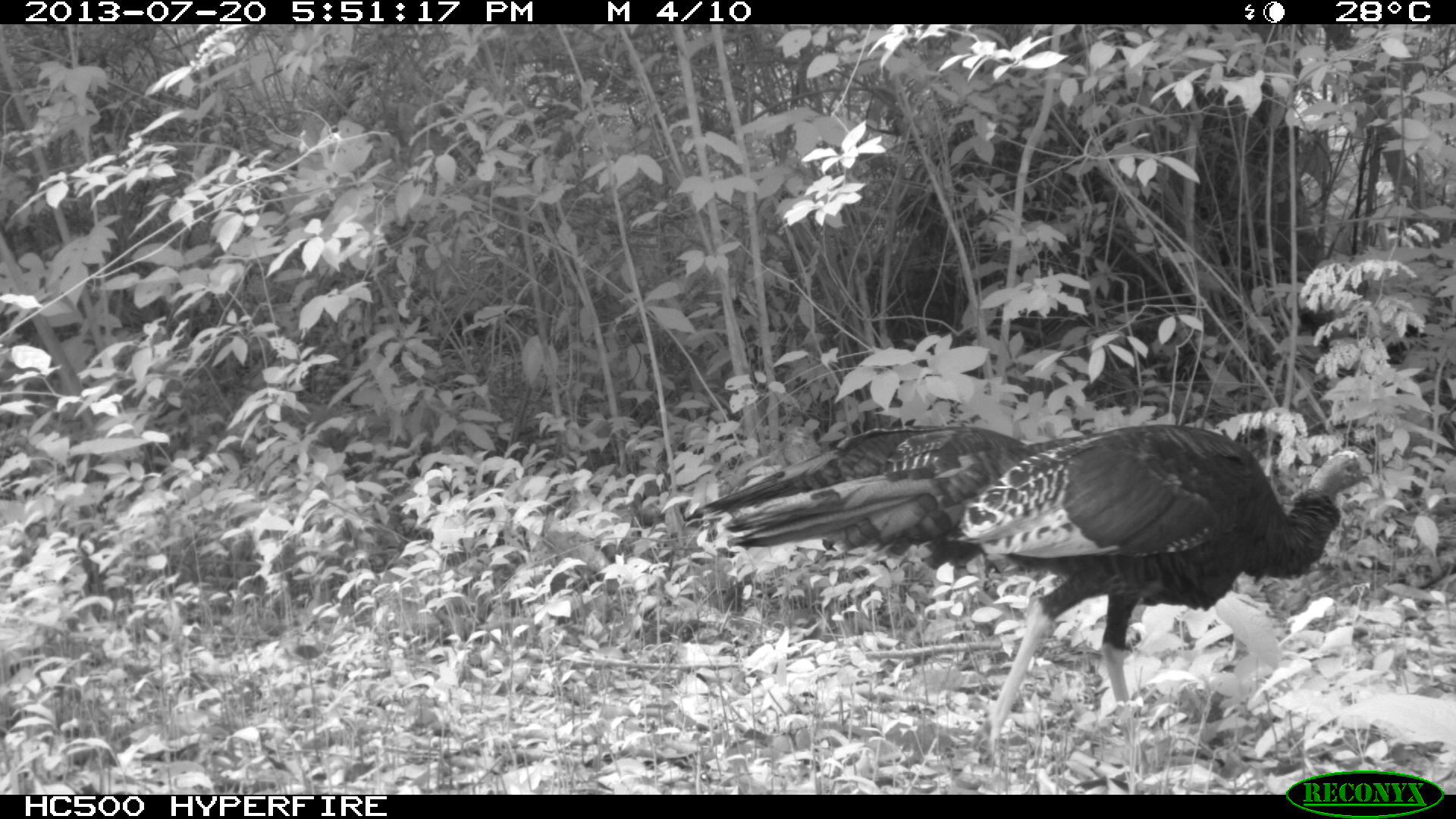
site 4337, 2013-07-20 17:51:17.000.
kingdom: Animalia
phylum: Chordata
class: Aves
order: Galliformes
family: Phasianidae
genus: Meleagris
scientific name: Meleagris ocellata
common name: ocellated turkey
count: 2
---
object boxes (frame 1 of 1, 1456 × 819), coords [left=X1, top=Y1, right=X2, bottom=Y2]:
meleagris ocellata: [left=915, top=415, right=1376, bottom=759]; [left=676, top=417, right=1029, bottom=619]